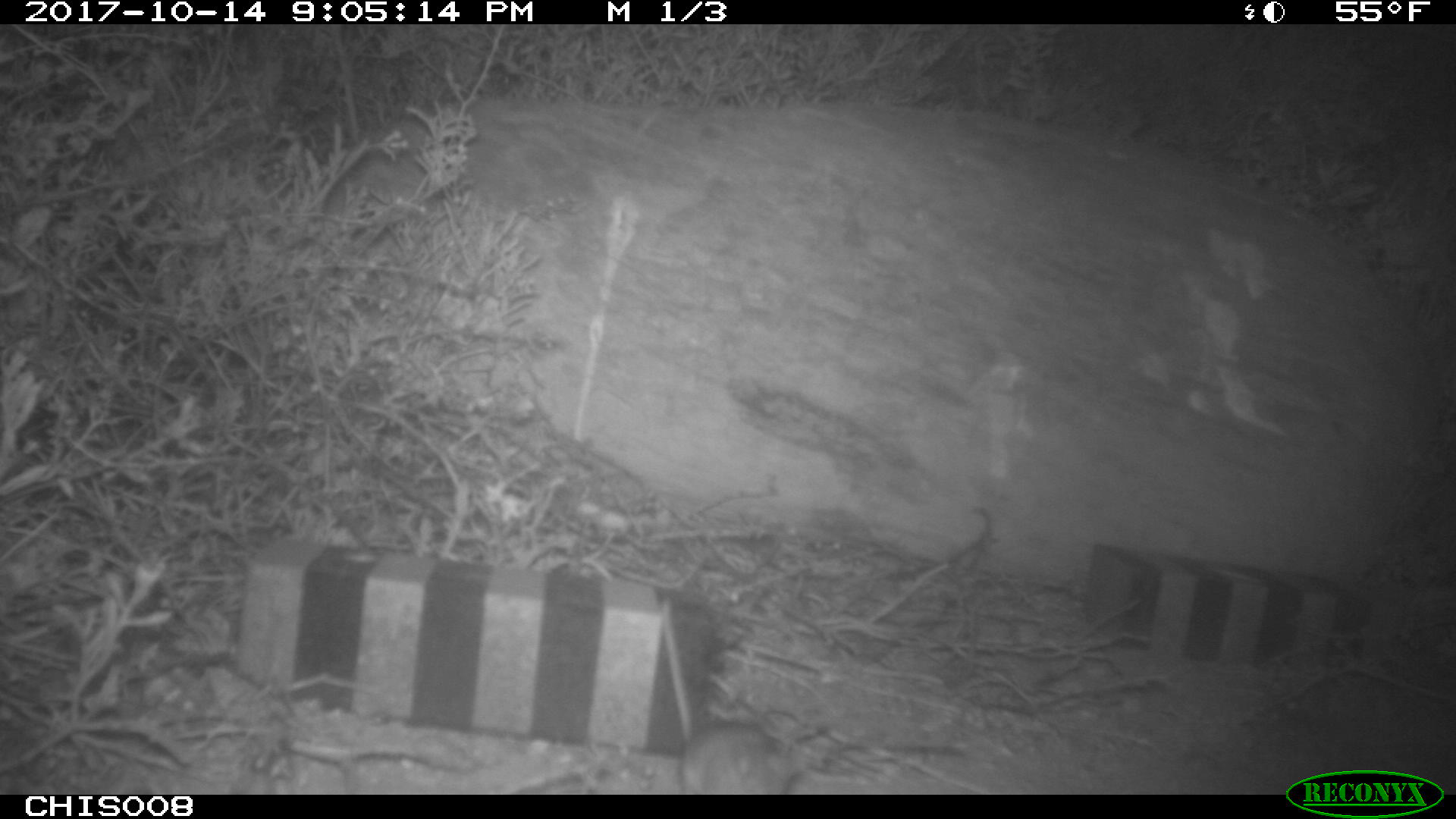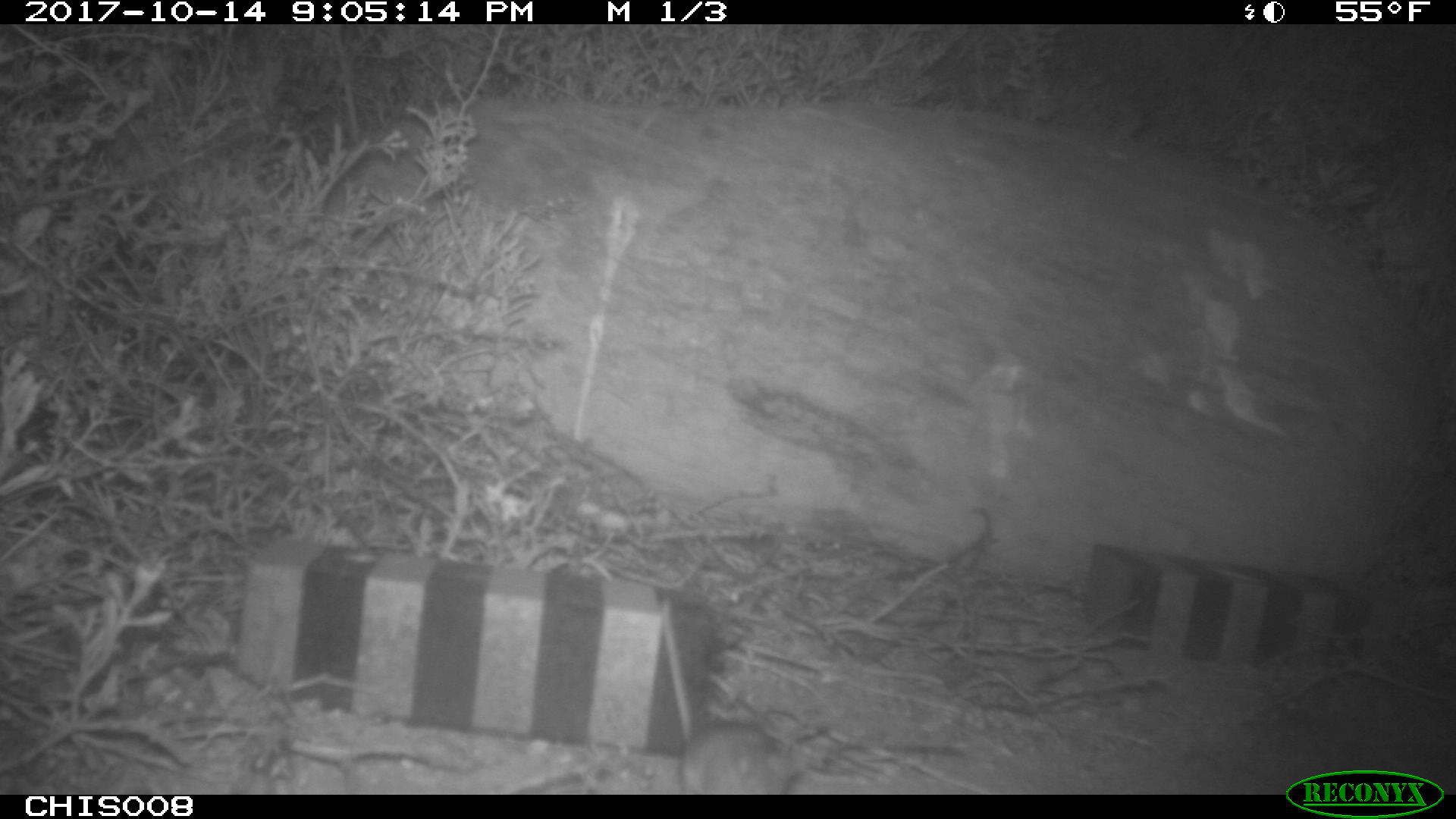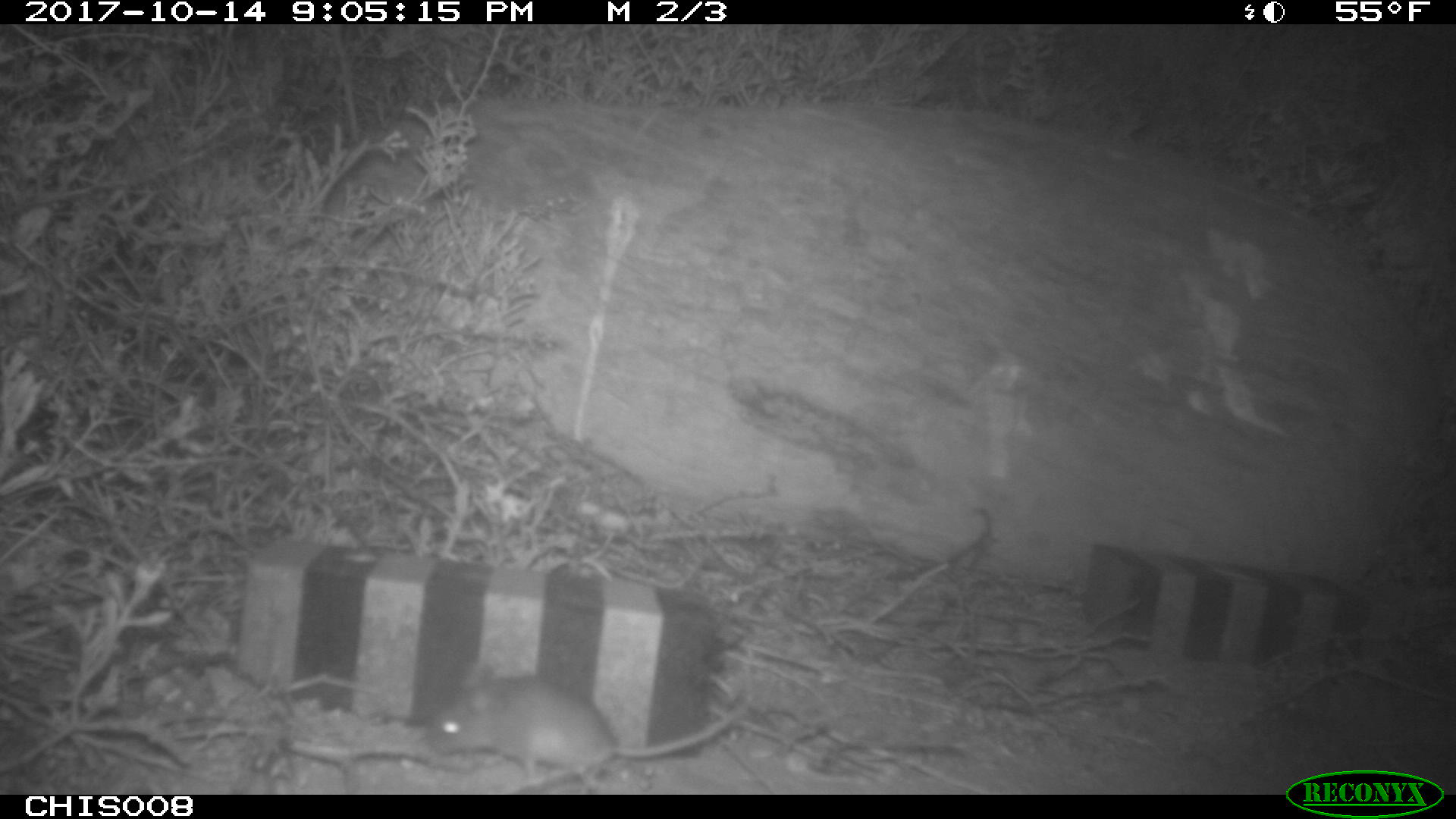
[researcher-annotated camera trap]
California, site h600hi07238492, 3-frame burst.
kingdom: Animalia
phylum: Chordata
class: Mammalia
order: Rodentia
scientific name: Rodentia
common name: rodent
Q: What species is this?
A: Rodent (Rodentia).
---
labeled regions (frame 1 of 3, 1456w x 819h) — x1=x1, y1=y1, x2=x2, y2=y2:
rodent: x1=661, y1=595, x2=793, y2=794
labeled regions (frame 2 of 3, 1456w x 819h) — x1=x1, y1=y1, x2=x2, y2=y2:
rodent: x1=661, y1=598, x2=798, y2=794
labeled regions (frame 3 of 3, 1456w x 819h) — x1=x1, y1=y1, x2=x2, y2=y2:
rodent: x1=425, y1=664, x2=752, y2=788